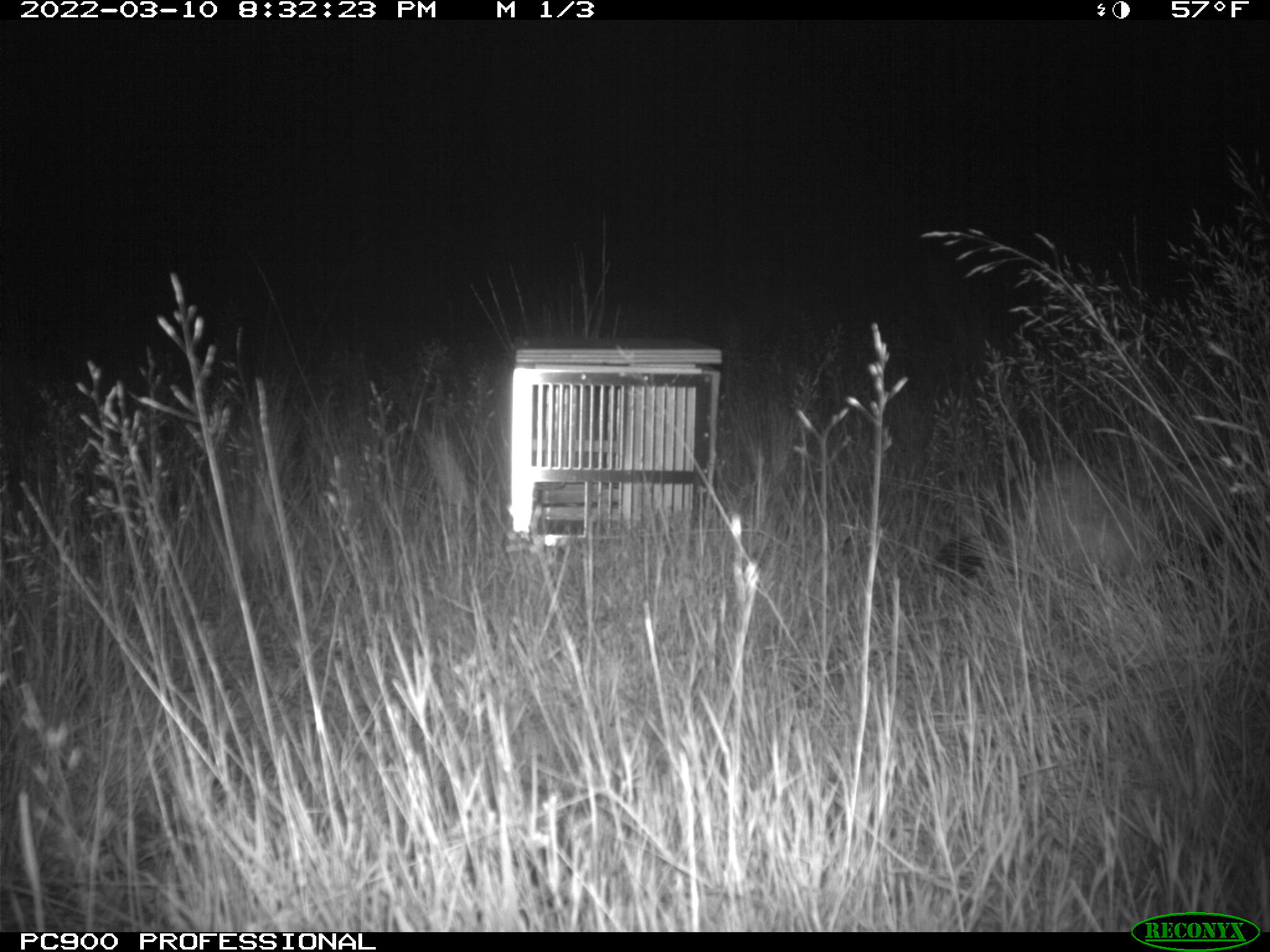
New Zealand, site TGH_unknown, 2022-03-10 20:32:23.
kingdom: Animalia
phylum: Chordata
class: Mammalia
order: Carnivora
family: Mustelidae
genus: Mustela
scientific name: Mustela furo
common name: ferret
Ferret (Mustela furo).